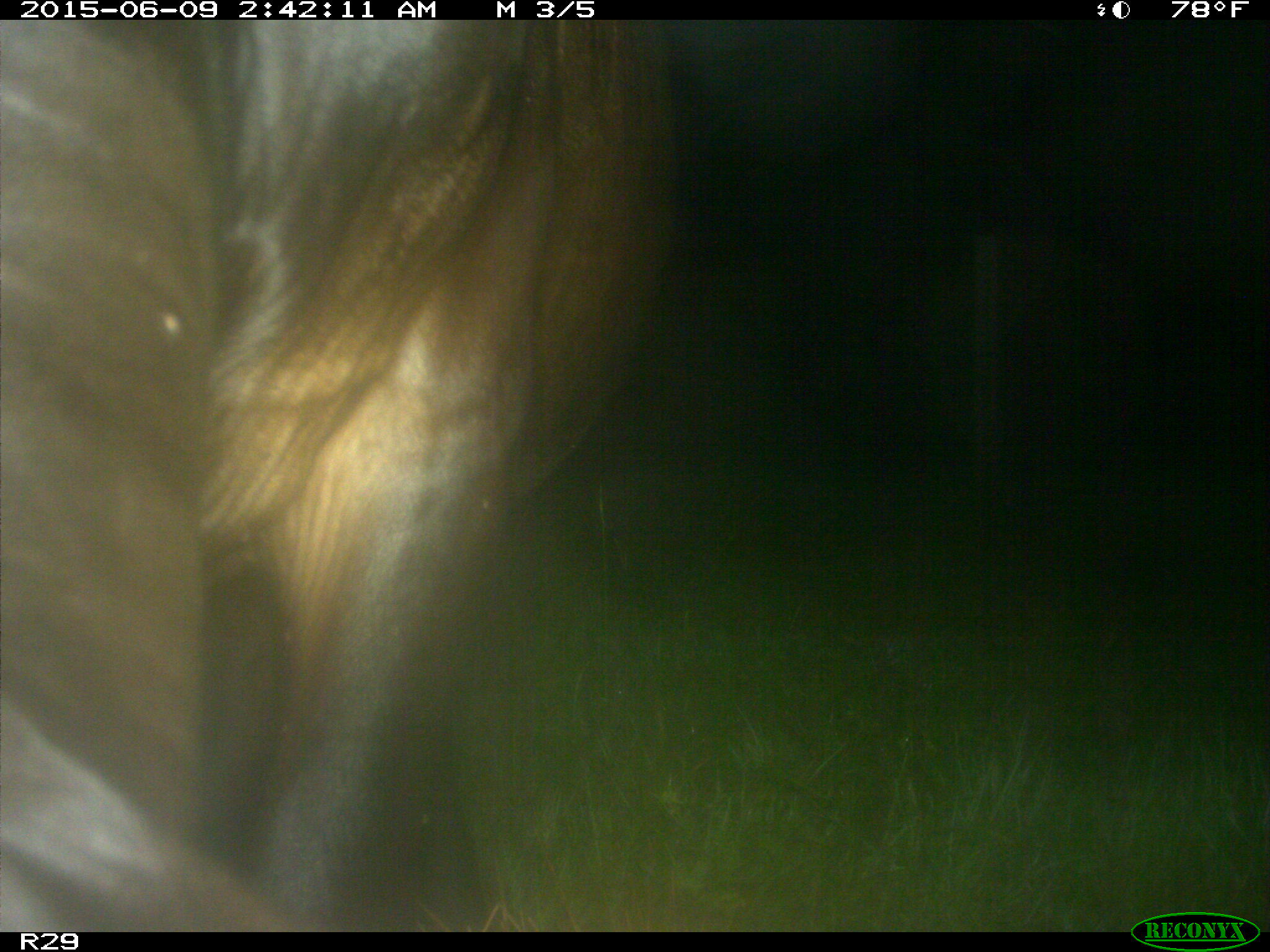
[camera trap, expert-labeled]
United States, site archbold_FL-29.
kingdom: Animalia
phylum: Chordata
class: Mammalia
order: Artiodactyla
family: Bovidae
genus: Bos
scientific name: Bos taurus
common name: domestic cow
Bos taurus (domestic cow).